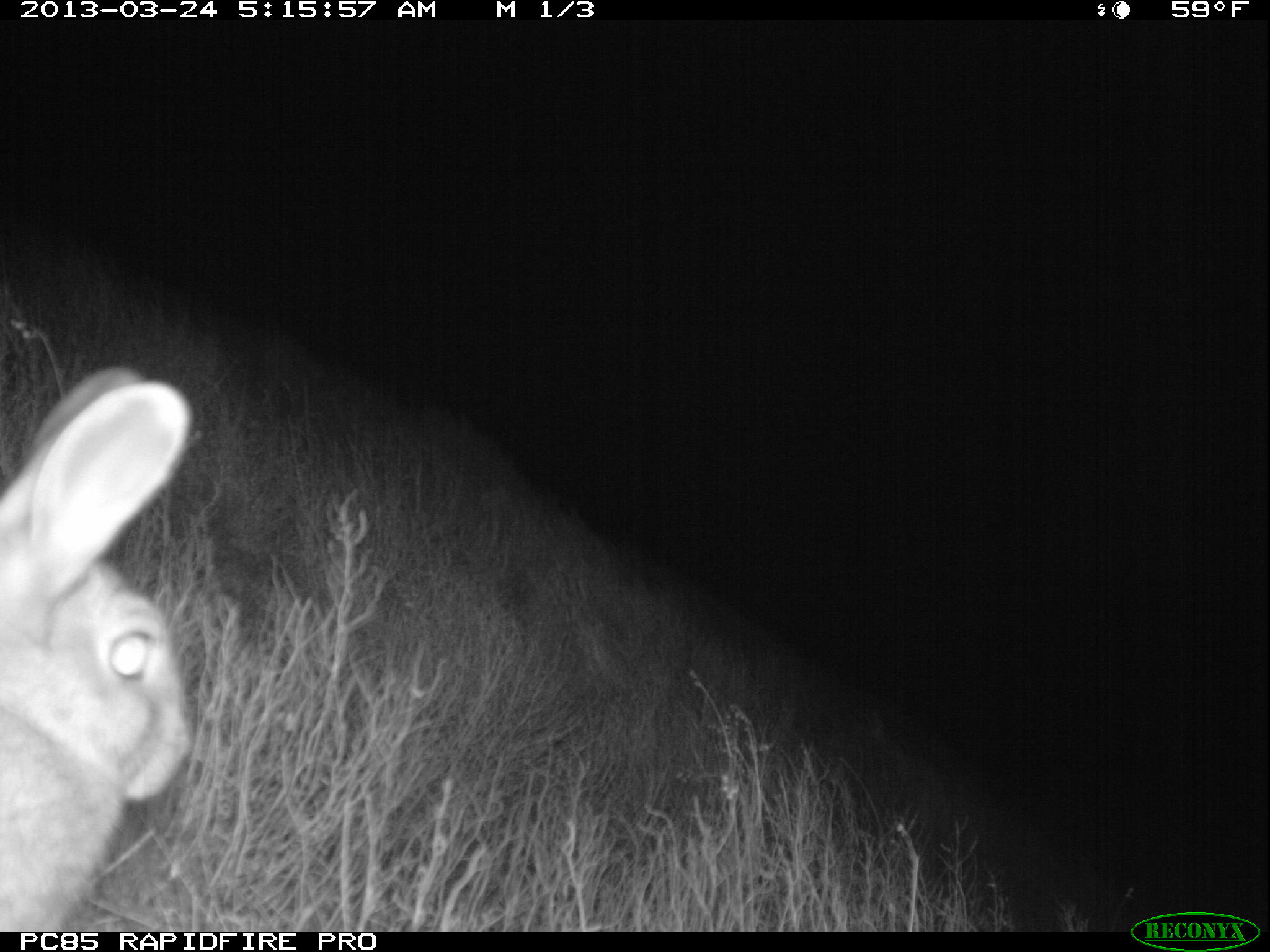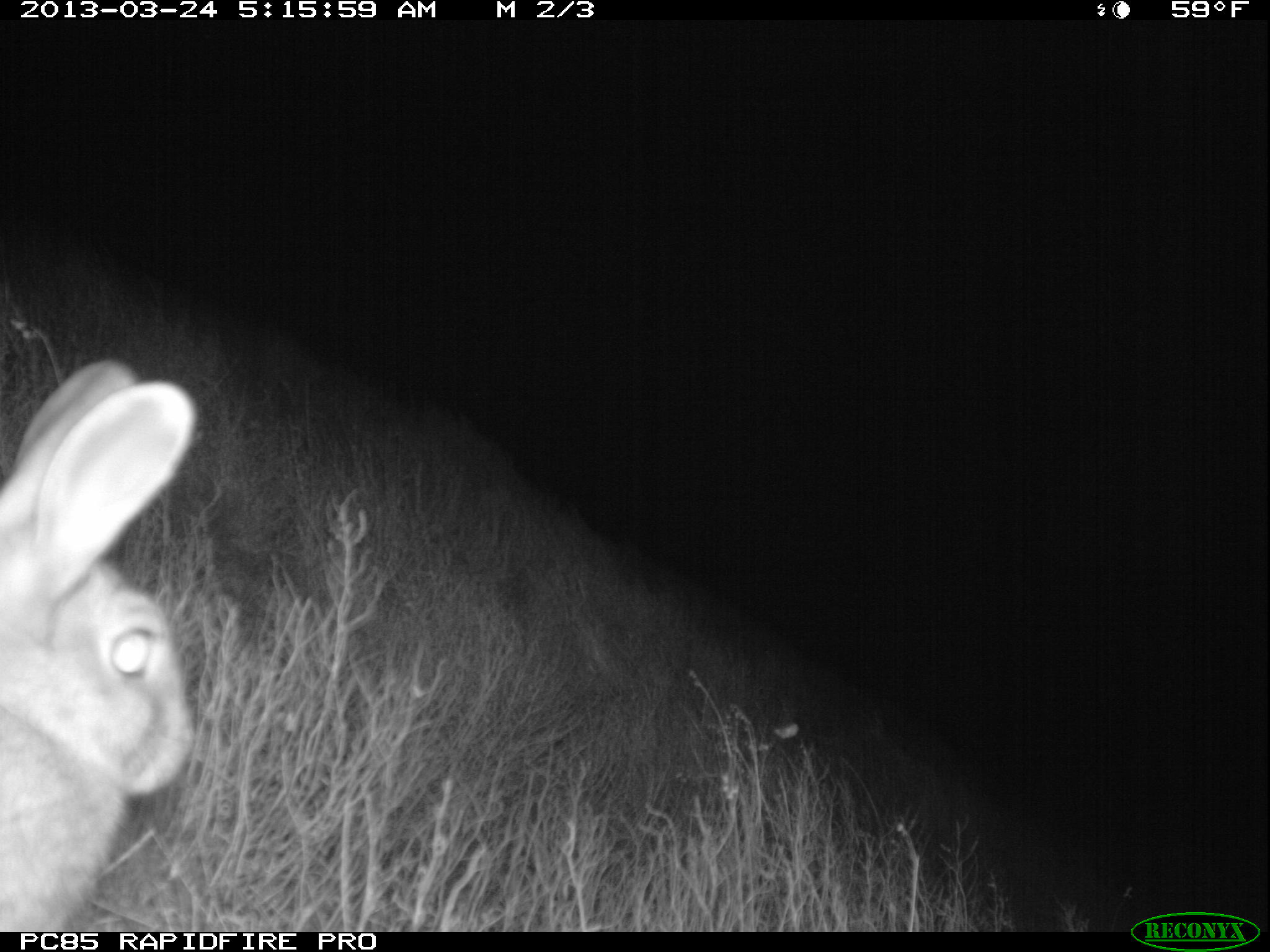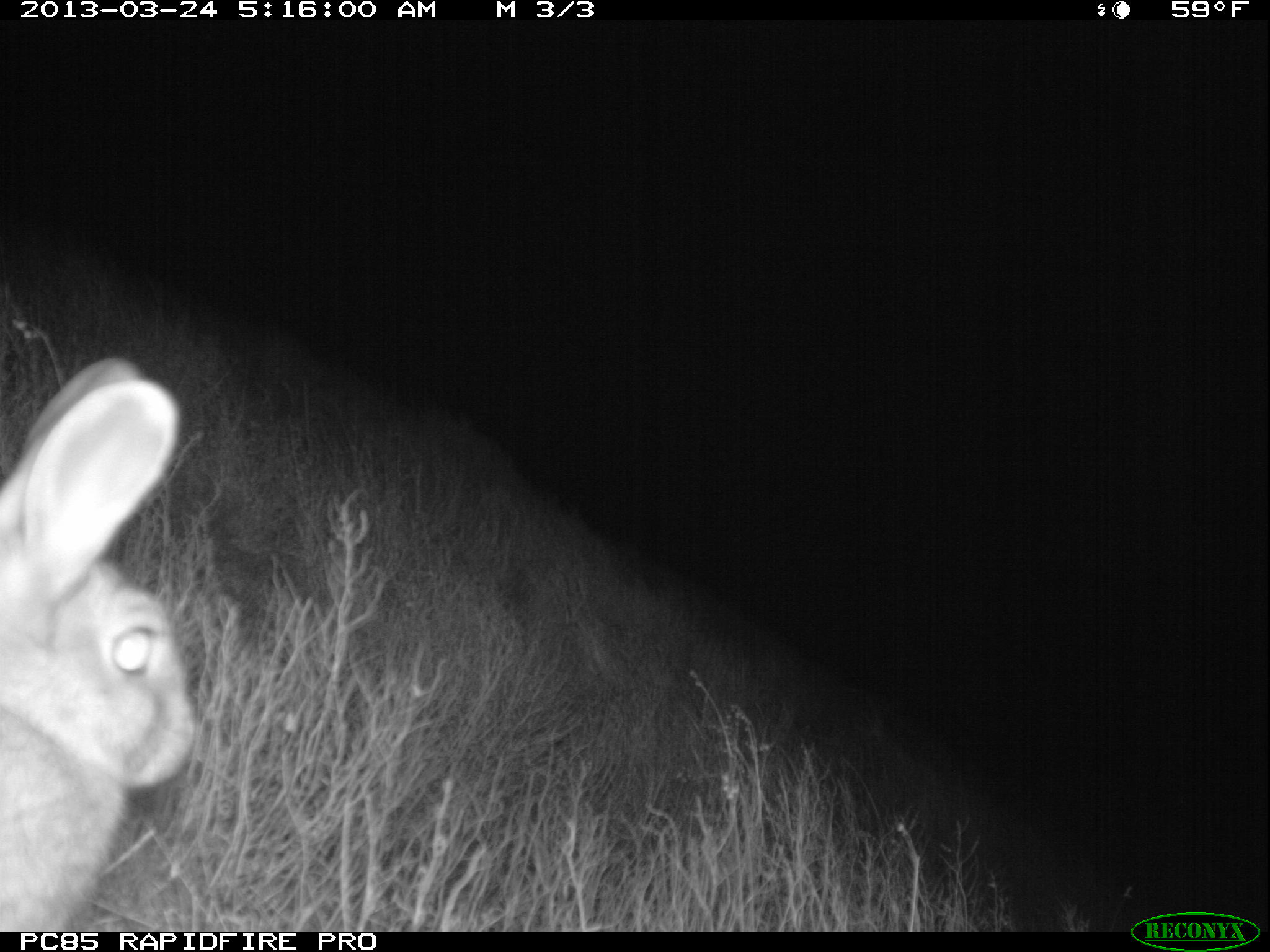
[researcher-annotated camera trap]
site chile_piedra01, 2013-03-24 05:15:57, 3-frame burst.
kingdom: Animalia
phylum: Chordata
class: Mammalia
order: Lagomorpha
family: Leporidae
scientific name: Leporidae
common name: rabbits and hares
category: rabbit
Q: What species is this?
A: Rabbit (rabbits and hares) (Leporidae).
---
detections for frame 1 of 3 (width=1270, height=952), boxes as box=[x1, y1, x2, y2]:
rabbit: box=[0, 369, 195, 930]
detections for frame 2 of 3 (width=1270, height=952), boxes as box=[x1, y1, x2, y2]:
rabbit: box=[0, 359, 201, 930]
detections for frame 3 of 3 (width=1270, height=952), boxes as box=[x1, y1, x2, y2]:
rabbit: box=[0, 357, 195, 933]